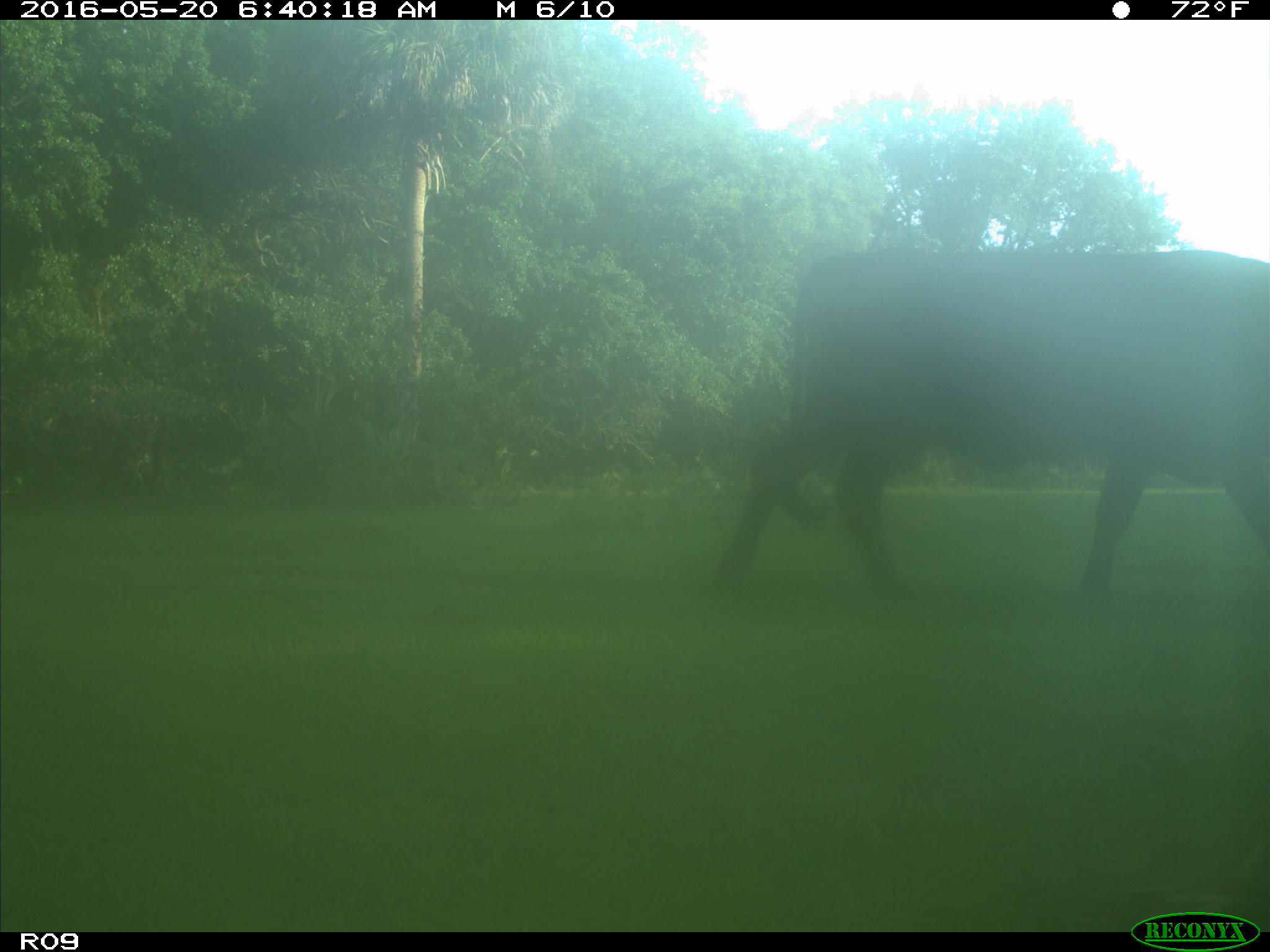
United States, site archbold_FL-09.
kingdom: Animalia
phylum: Chordata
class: Mammalia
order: Artiodactyla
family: Bovidae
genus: Bos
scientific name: Bos taurus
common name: domestic cow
Bos taurus (domestic cow).